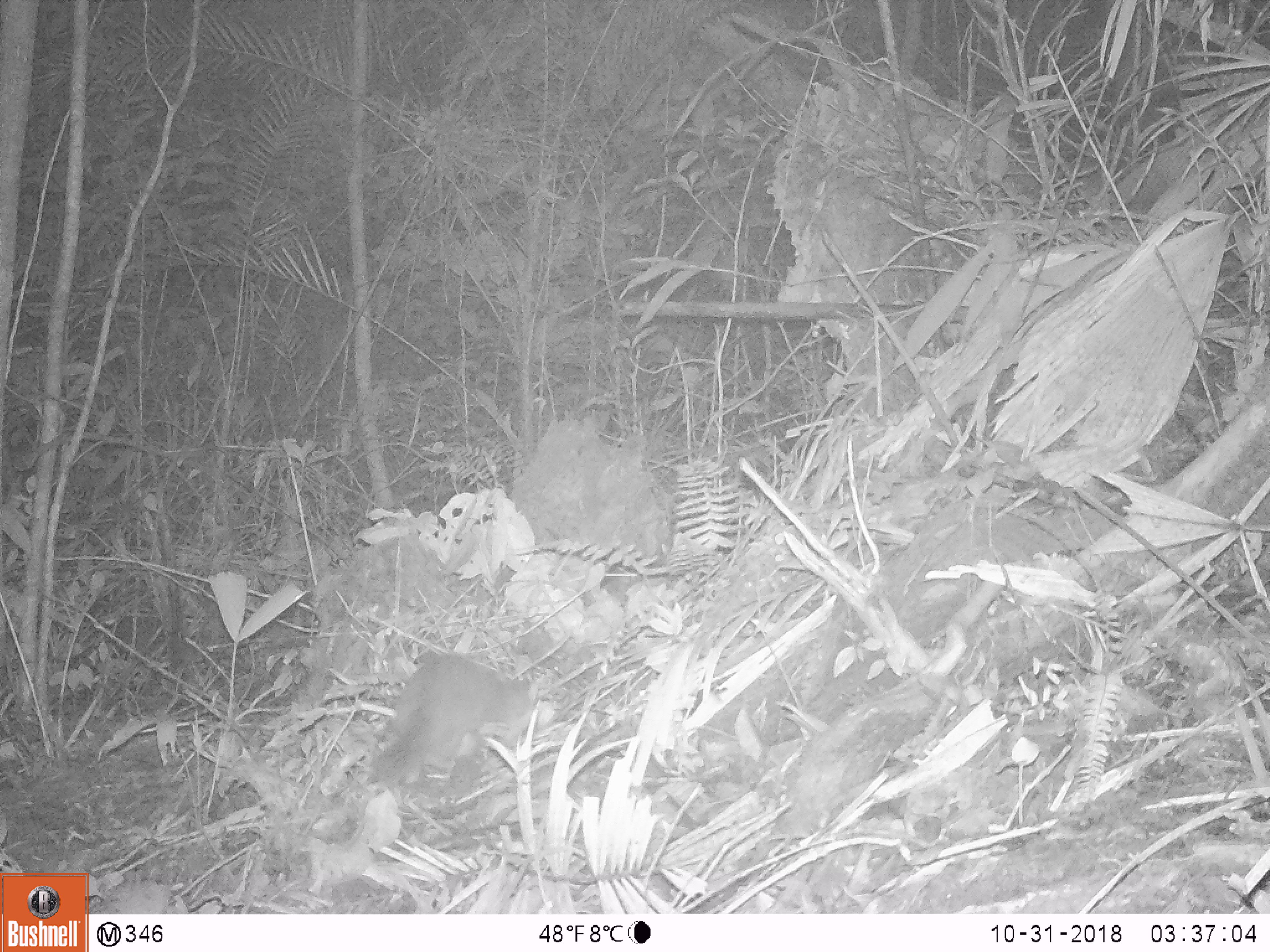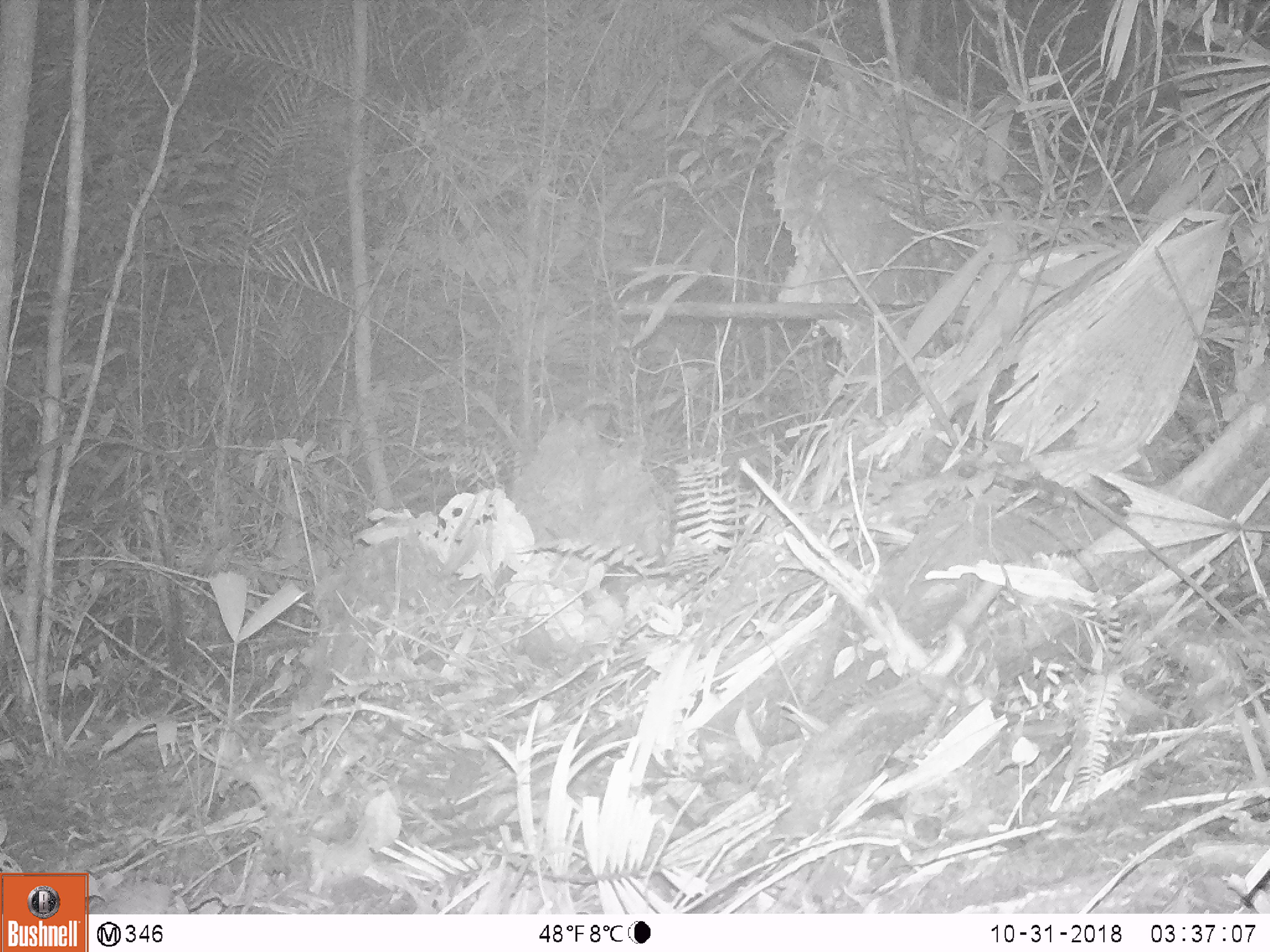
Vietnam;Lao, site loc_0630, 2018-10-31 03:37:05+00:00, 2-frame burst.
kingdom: Animalia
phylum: Chordata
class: Mammalia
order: Carnivora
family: Mustelidae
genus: Melogale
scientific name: Melogale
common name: ferret badger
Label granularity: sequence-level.